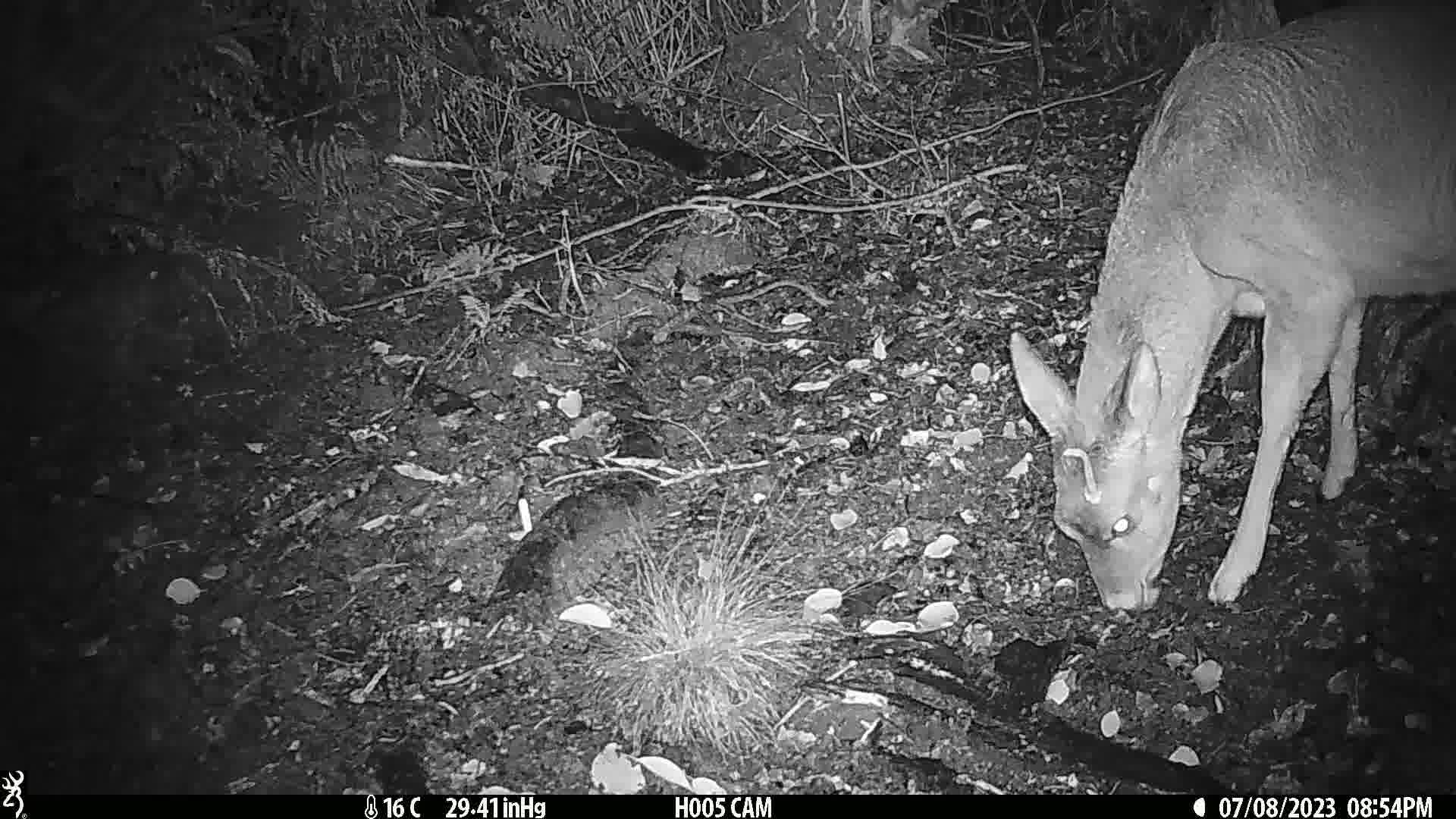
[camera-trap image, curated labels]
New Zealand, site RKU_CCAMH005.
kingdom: Animalia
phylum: Chordata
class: Mammalia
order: Artiodactyla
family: Cervidae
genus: Odocoileus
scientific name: Odocoileus virginianus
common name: white-tailed deer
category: white tailed deer